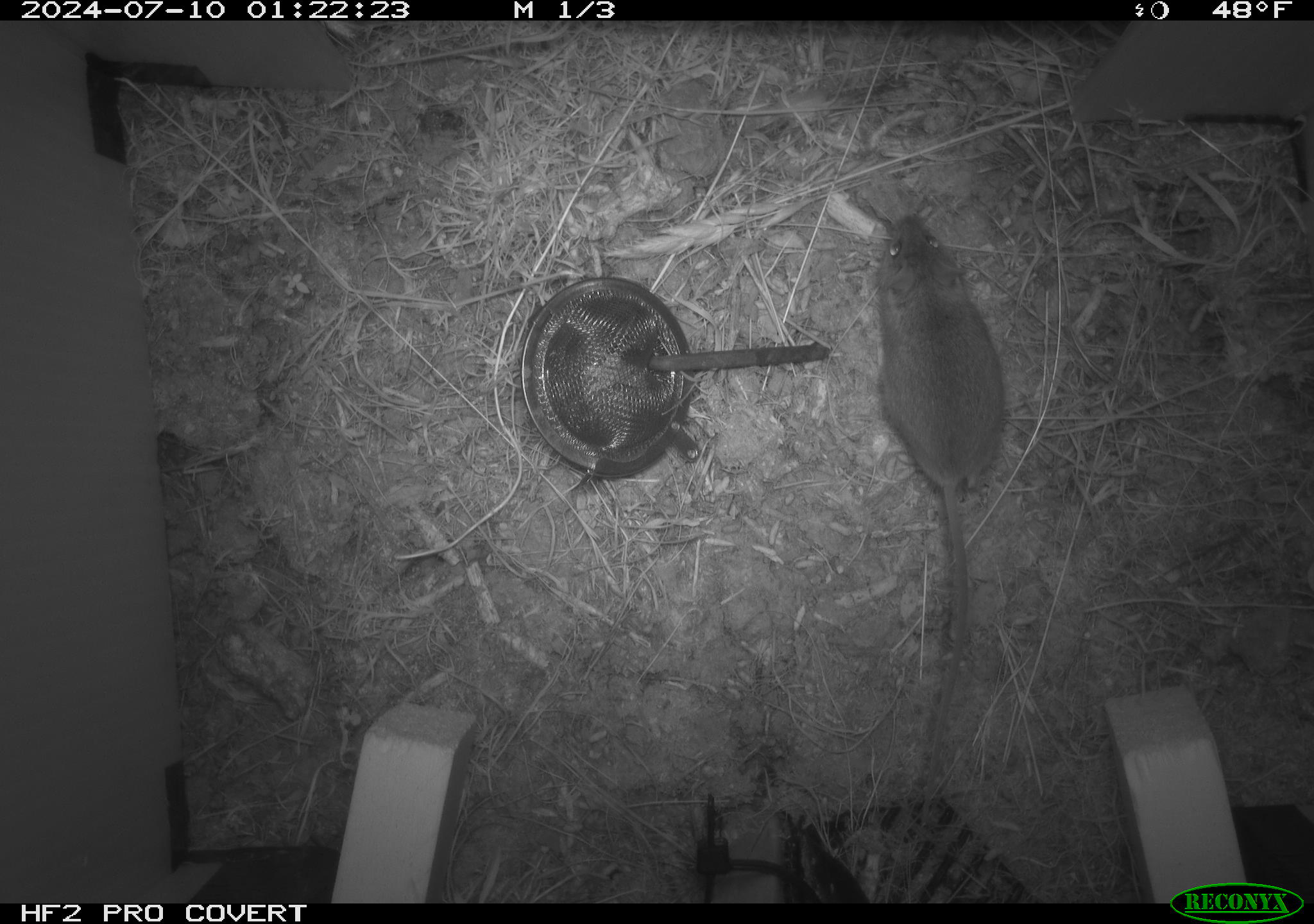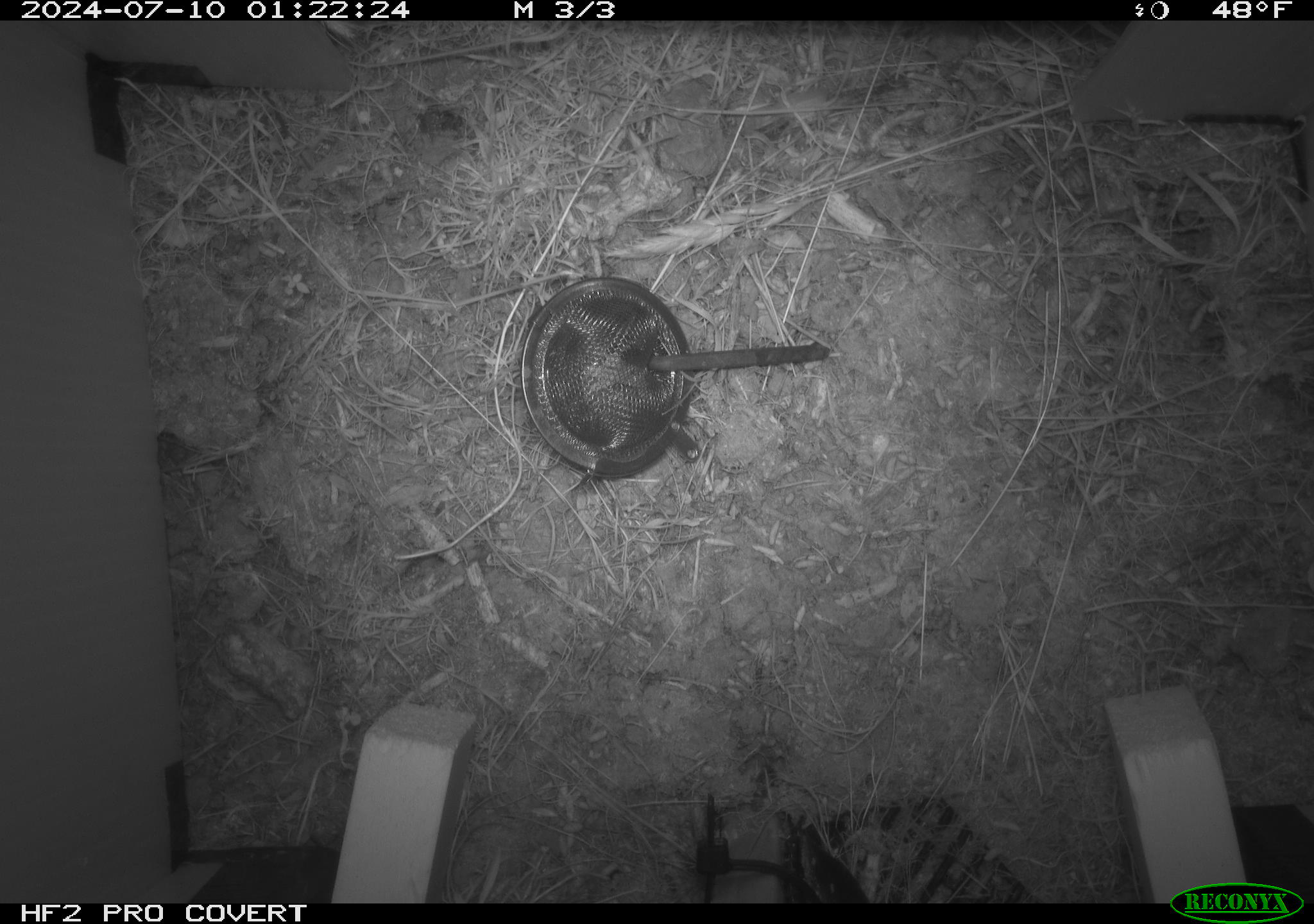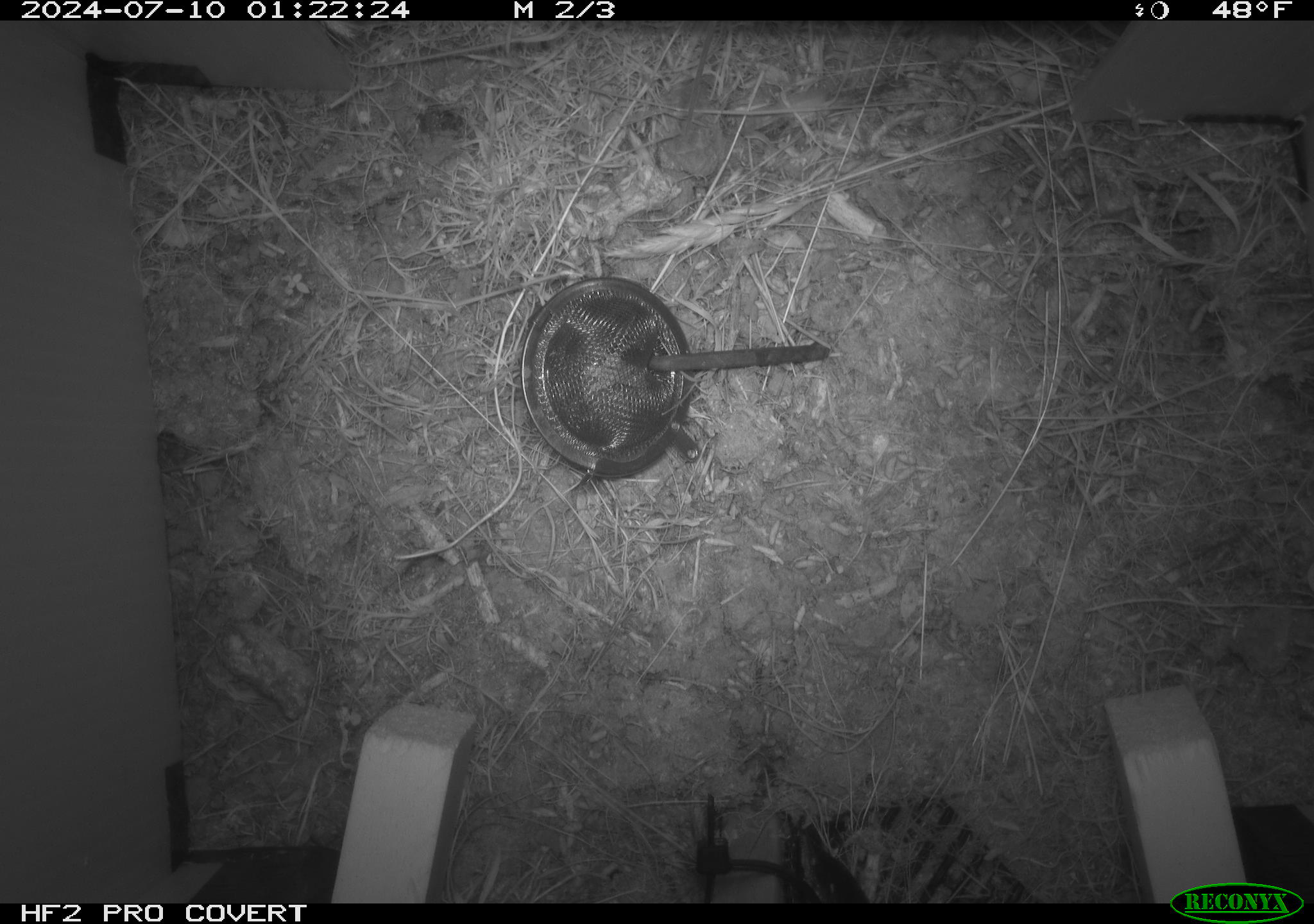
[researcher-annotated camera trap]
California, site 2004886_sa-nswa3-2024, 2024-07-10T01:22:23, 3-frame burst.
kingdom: Animalia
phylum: Chordata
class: Mammalia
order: Rodentia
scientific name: Rodentia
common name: rodent